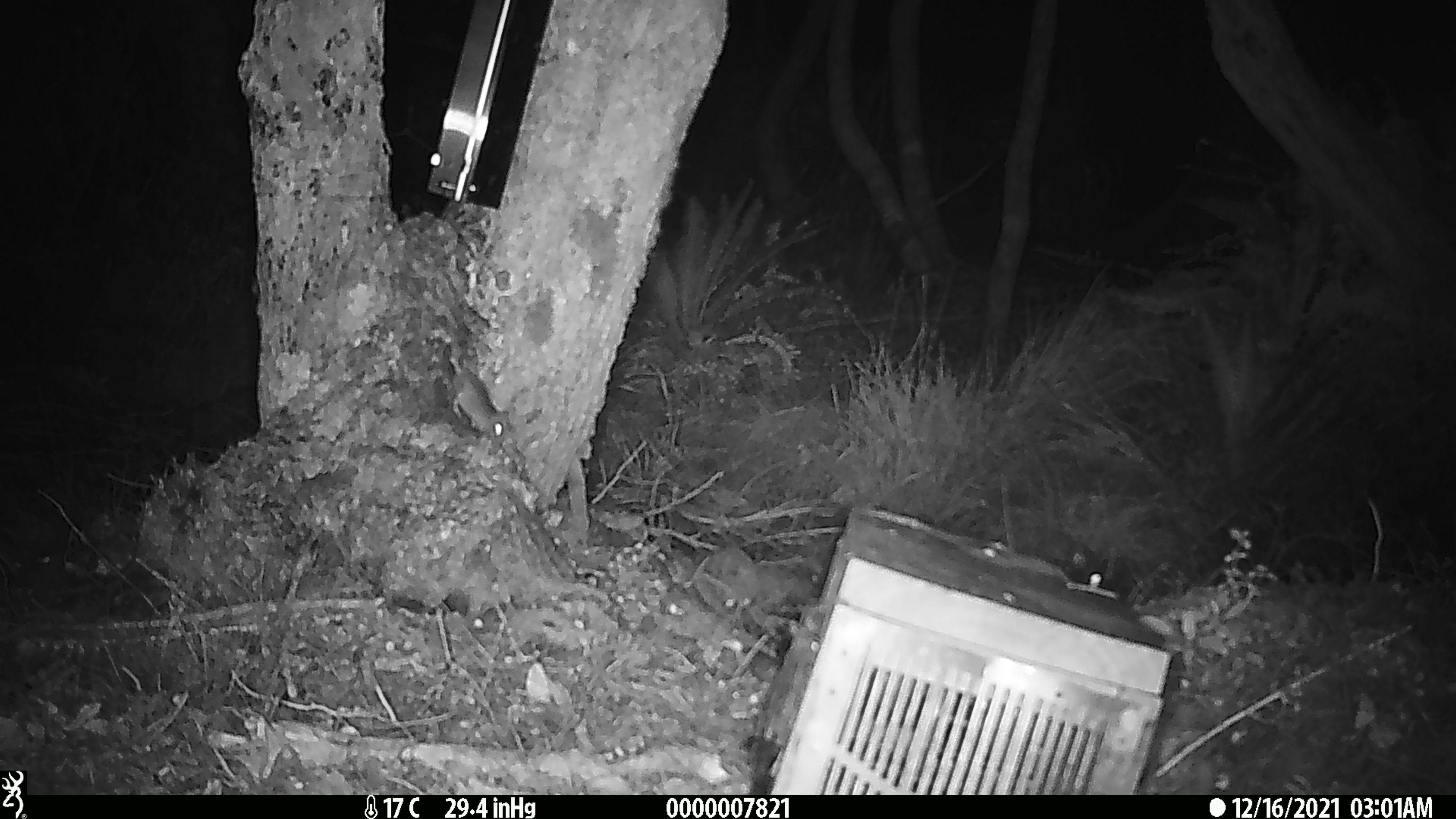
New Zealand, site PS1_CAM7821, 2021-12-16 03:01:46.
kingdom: Animalia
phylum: Chordata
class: Mammalia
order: Rodentia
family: Muridae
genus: Mus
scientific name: Mus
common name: mouse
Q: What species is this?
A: Mouse (Mus).